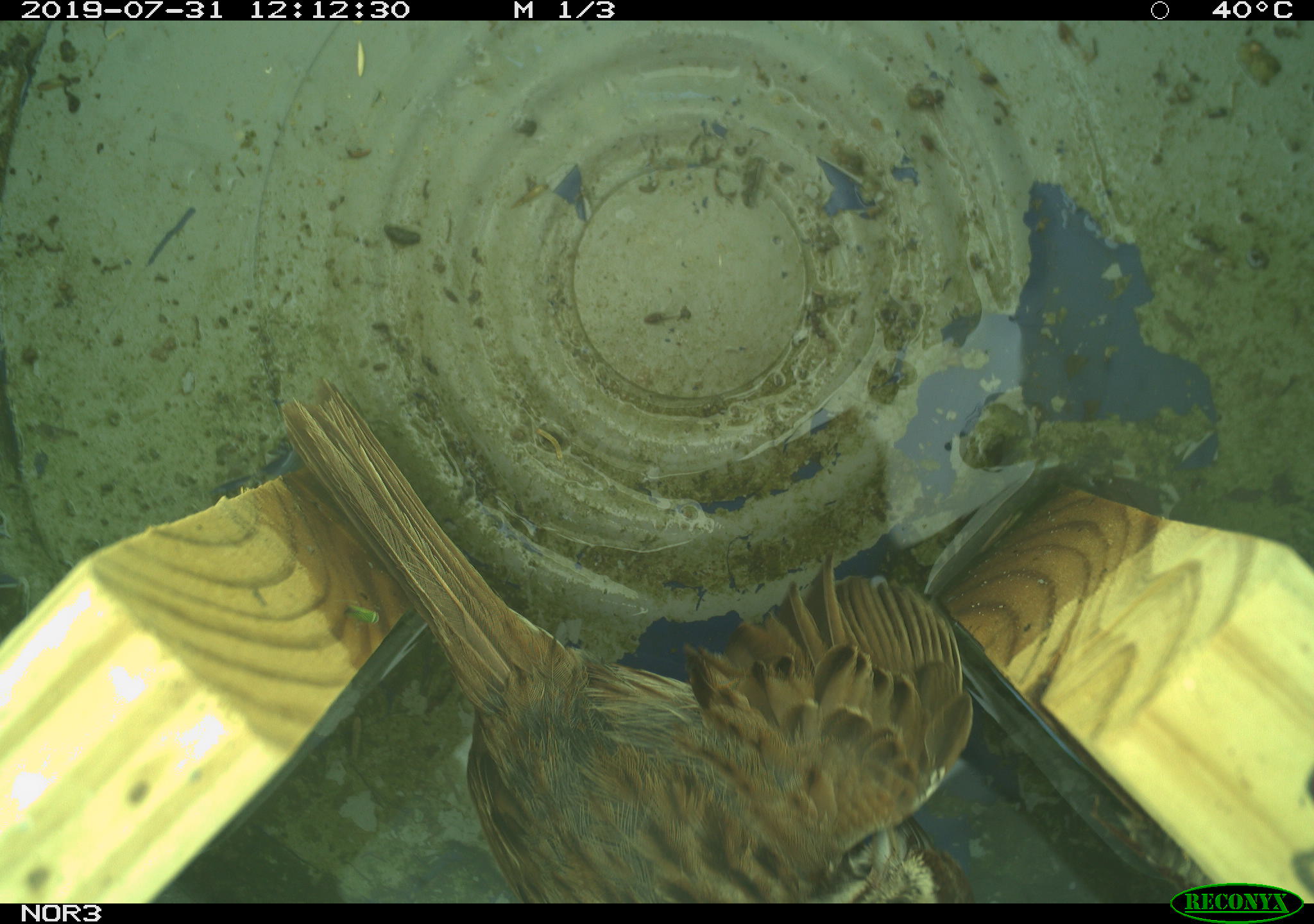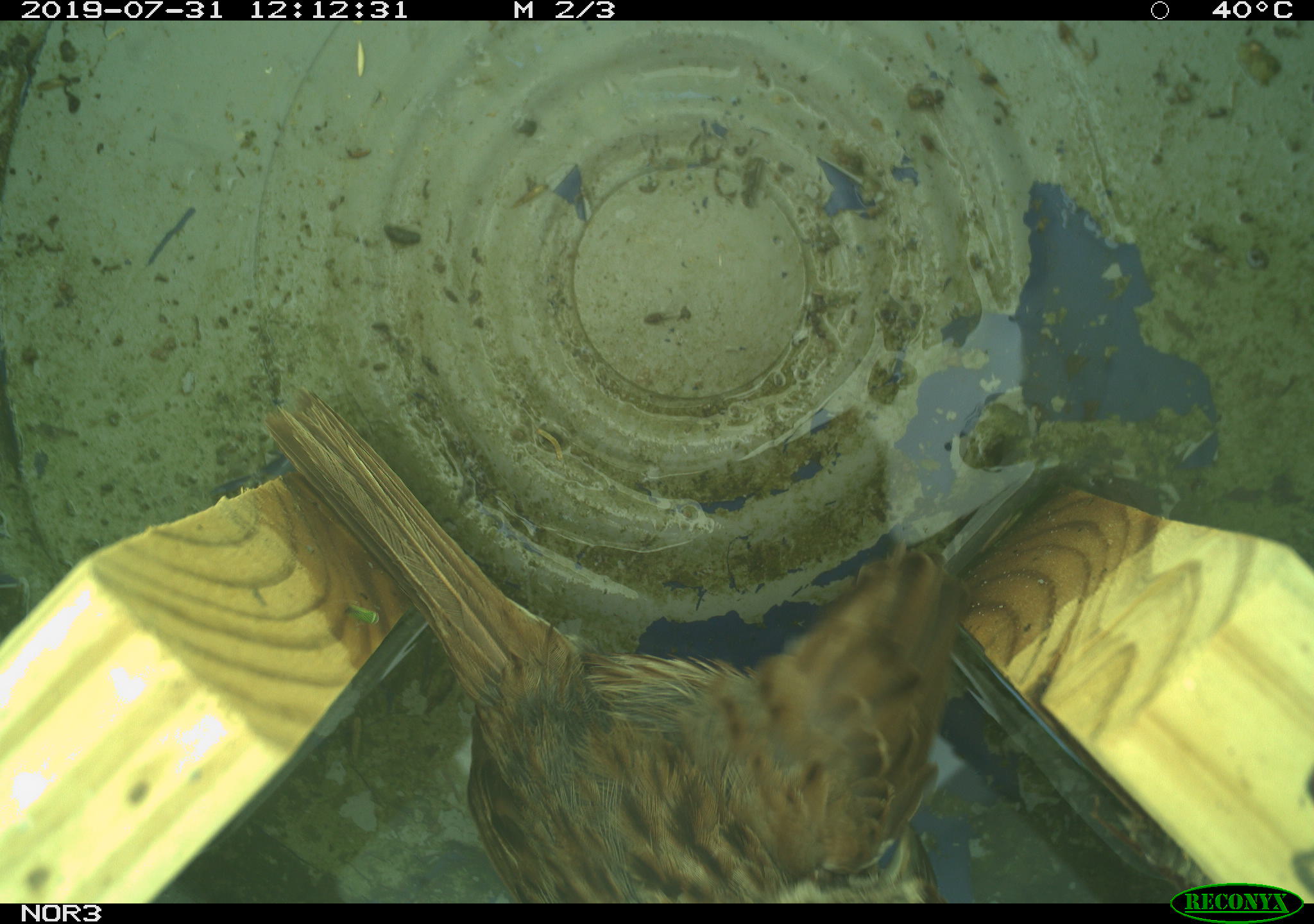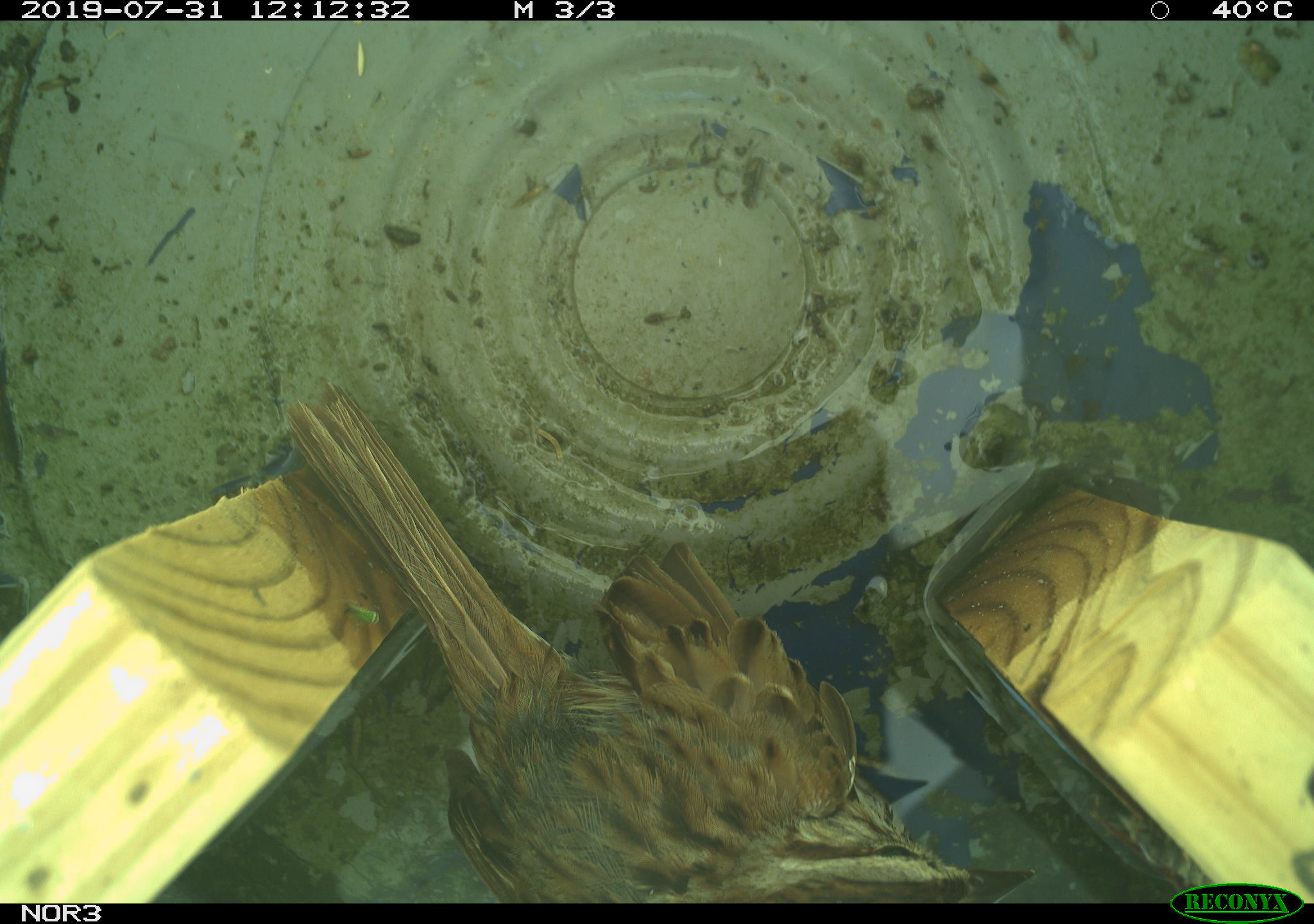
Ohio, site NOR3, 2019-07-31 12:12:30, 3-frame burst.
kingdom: Animalia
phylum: Chordata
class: Aves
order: Passeriformes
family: Passerellidae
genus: Melospiza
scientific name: Melospiza melodia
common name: song sparrow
Song sparrow (Melospiza melodia).